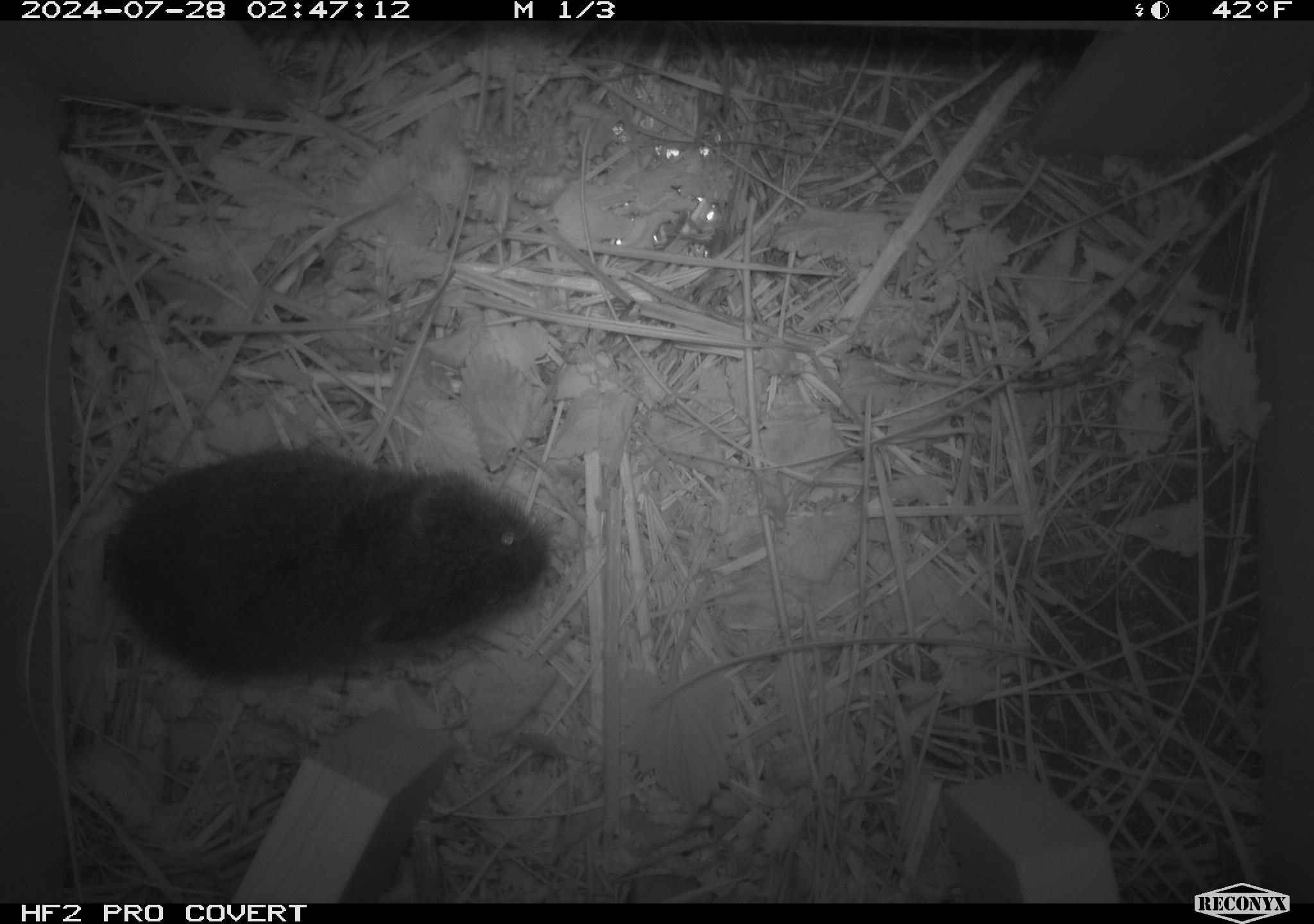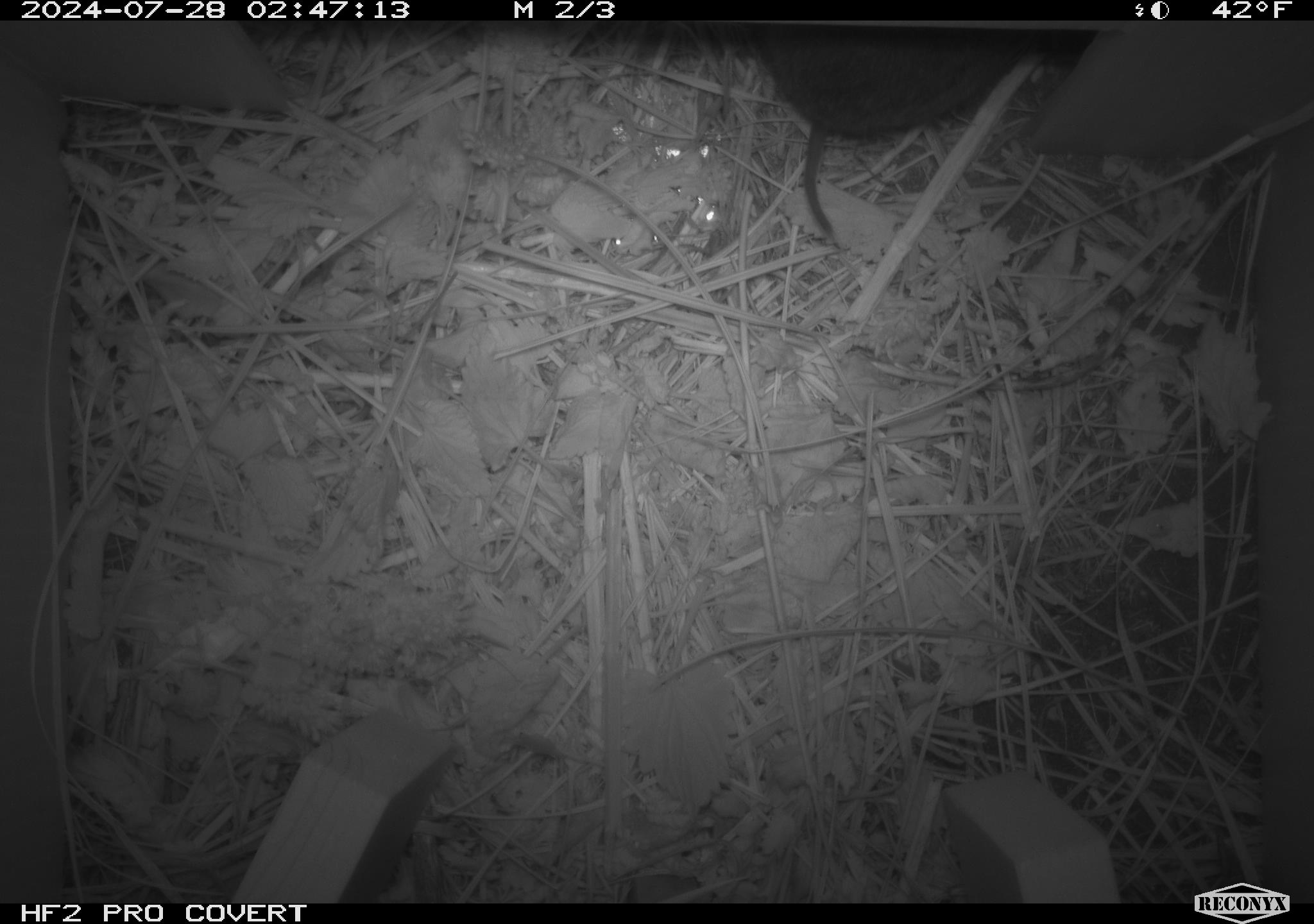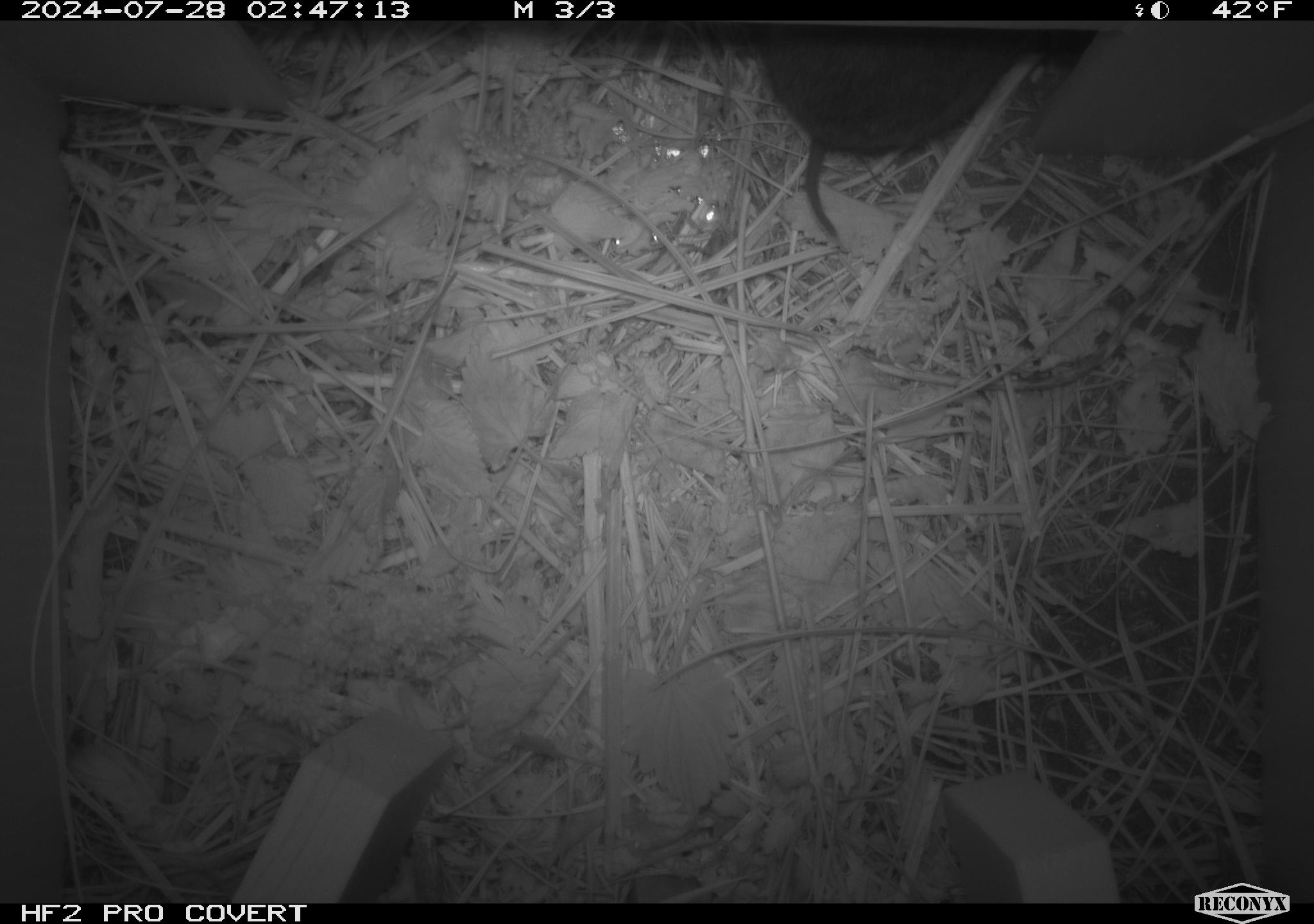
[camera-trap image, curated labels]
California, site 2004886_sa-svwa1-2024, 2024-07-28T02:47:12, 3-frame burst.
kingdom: Animalia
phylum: Chordata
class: Mammalia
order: Rodentia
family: Cricetidae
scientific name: Arvicolinae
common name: voles, lemmings, and muskrats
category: arvicolinae subfamily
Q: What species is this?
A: Arvicolinae subfamily (voles, lemmings, and muskrats) (Arvicolinae).